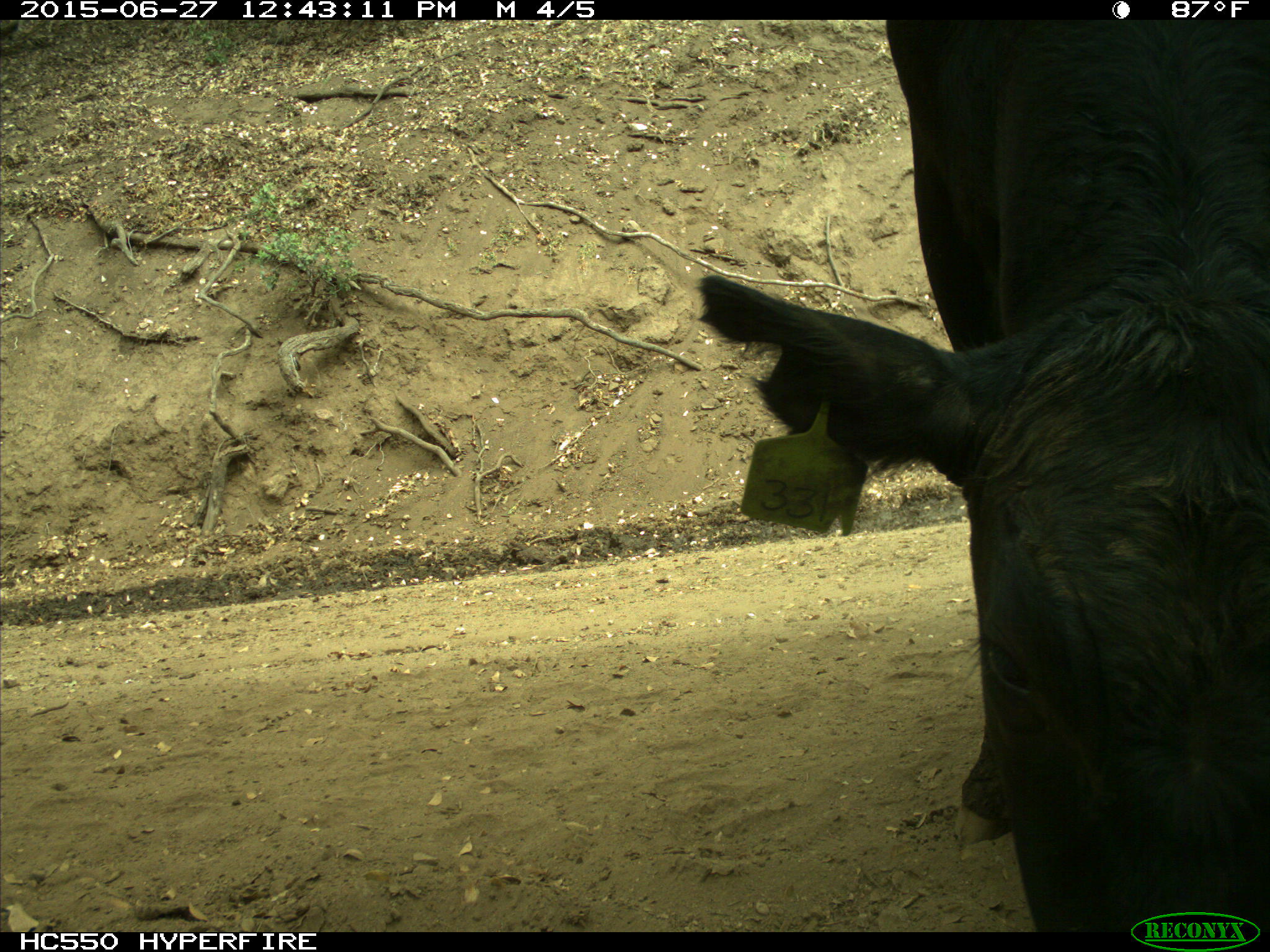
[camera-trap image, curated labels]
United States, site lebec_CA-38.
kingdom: Animalia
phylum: Chordata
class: Mammalia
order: Artiodactyla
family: Bovidae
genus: Bos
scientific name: Bos taurus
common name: domestic cow